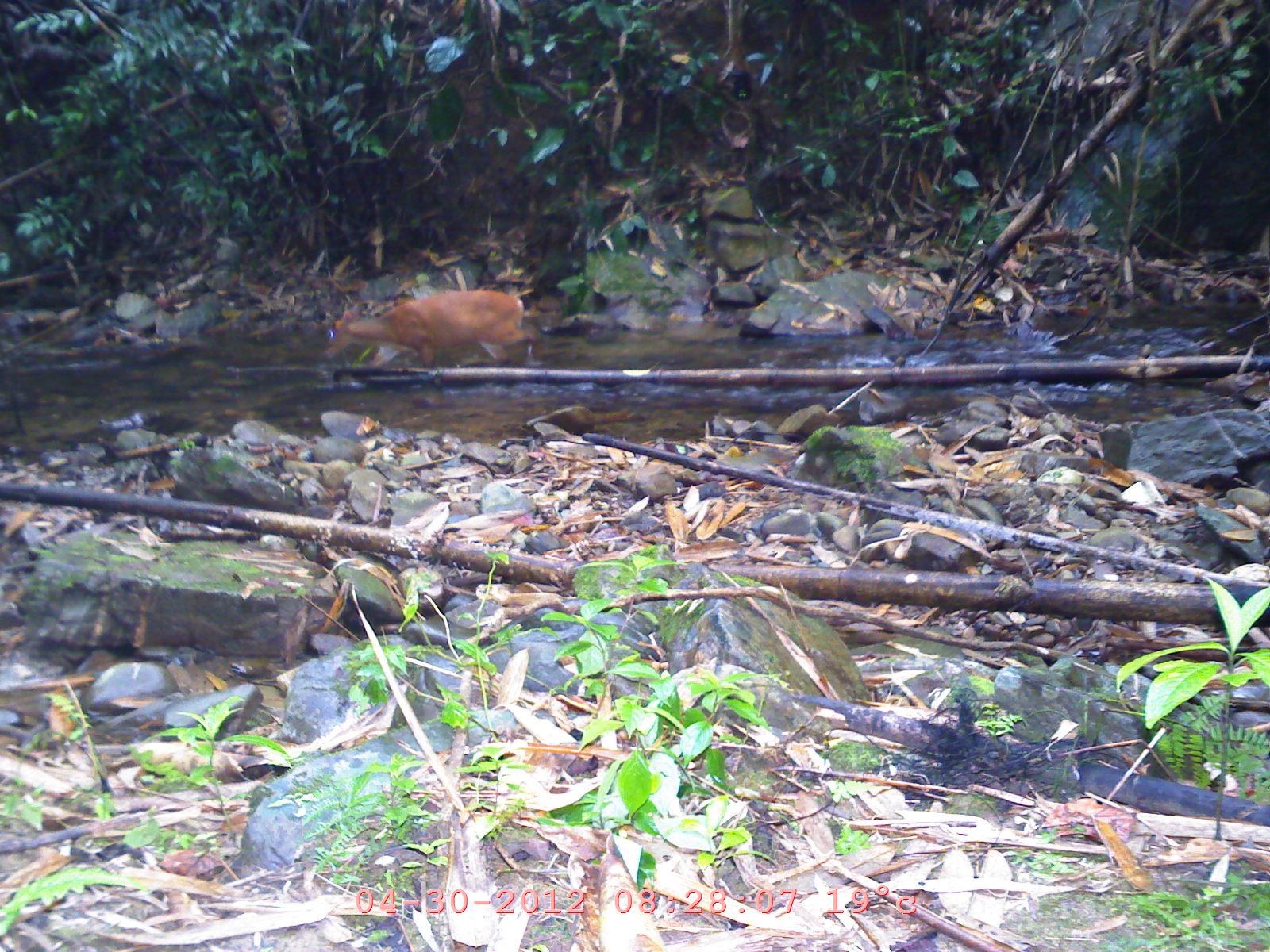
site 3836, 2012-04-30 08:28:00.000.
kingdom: Animalia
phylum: Chordata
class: Mammalia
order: Artiodactyla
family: Cervidae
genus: Muntiacus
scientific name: Muntiacus muntjak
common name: southern red muntjac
Muntiacus muntjak (southern red muntjac), count 1.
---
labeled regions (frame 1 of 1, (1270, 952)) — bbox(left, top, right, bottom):
muntiacus muntjak: bbox(321, 290, 537, 369)